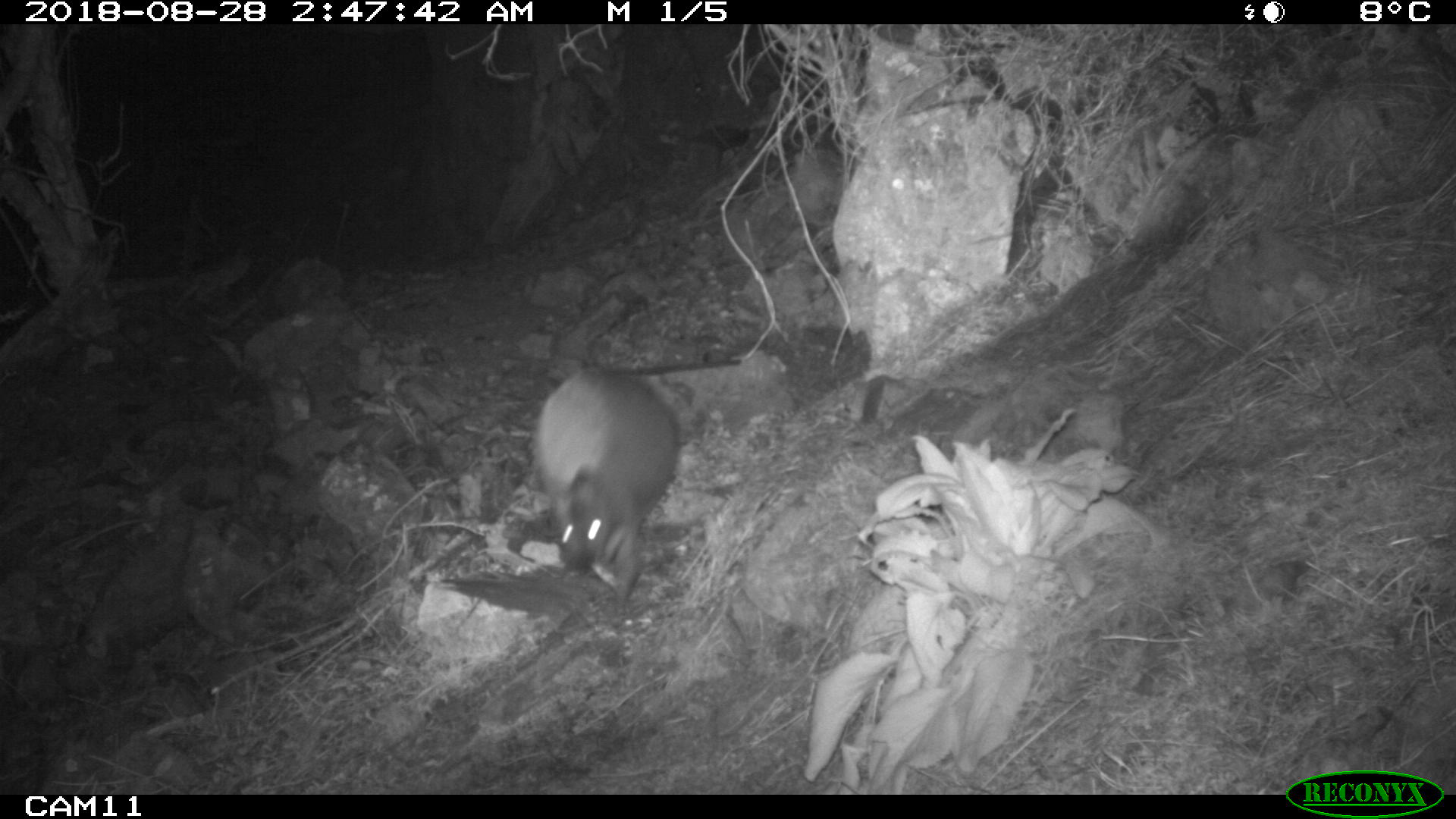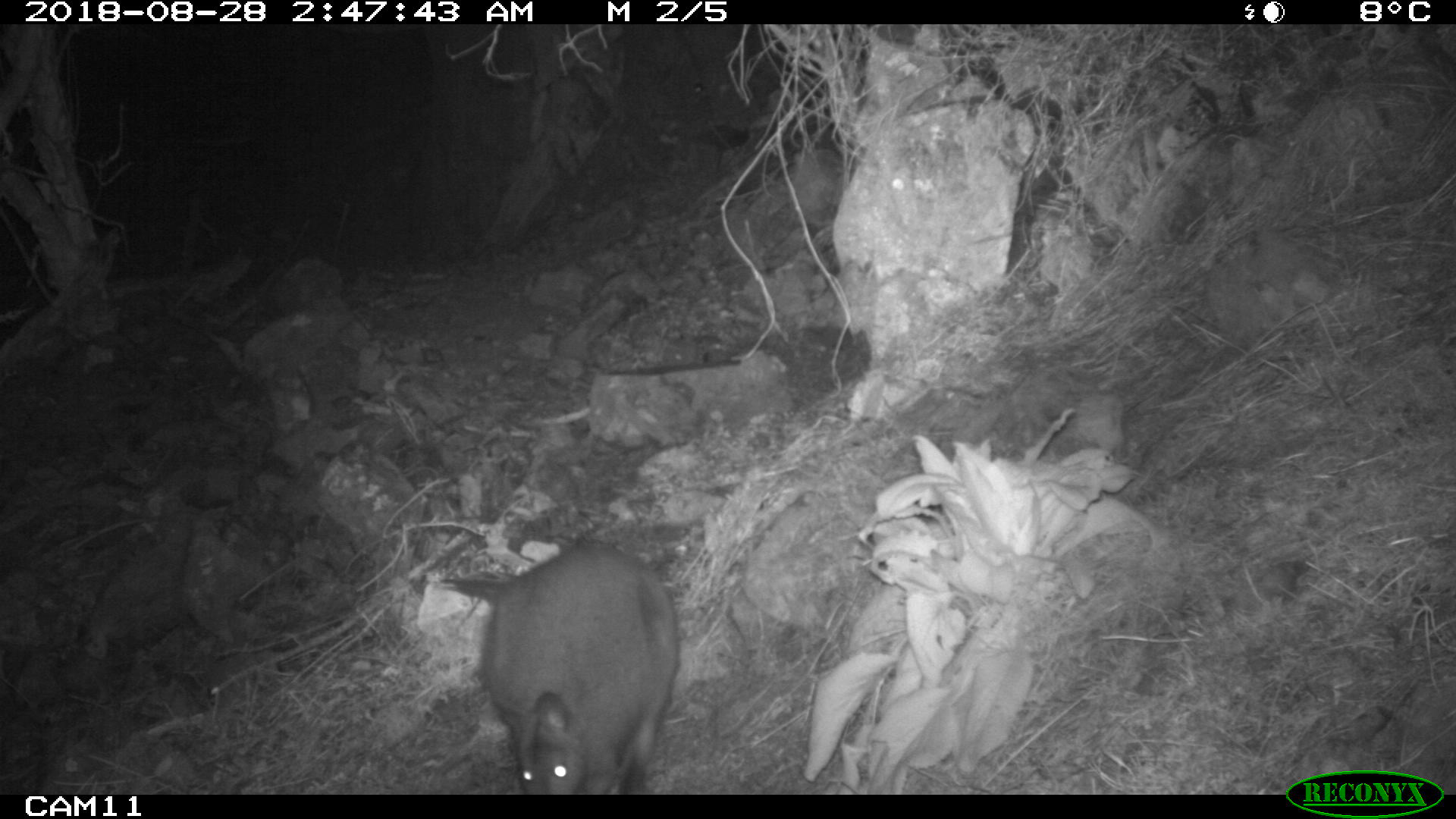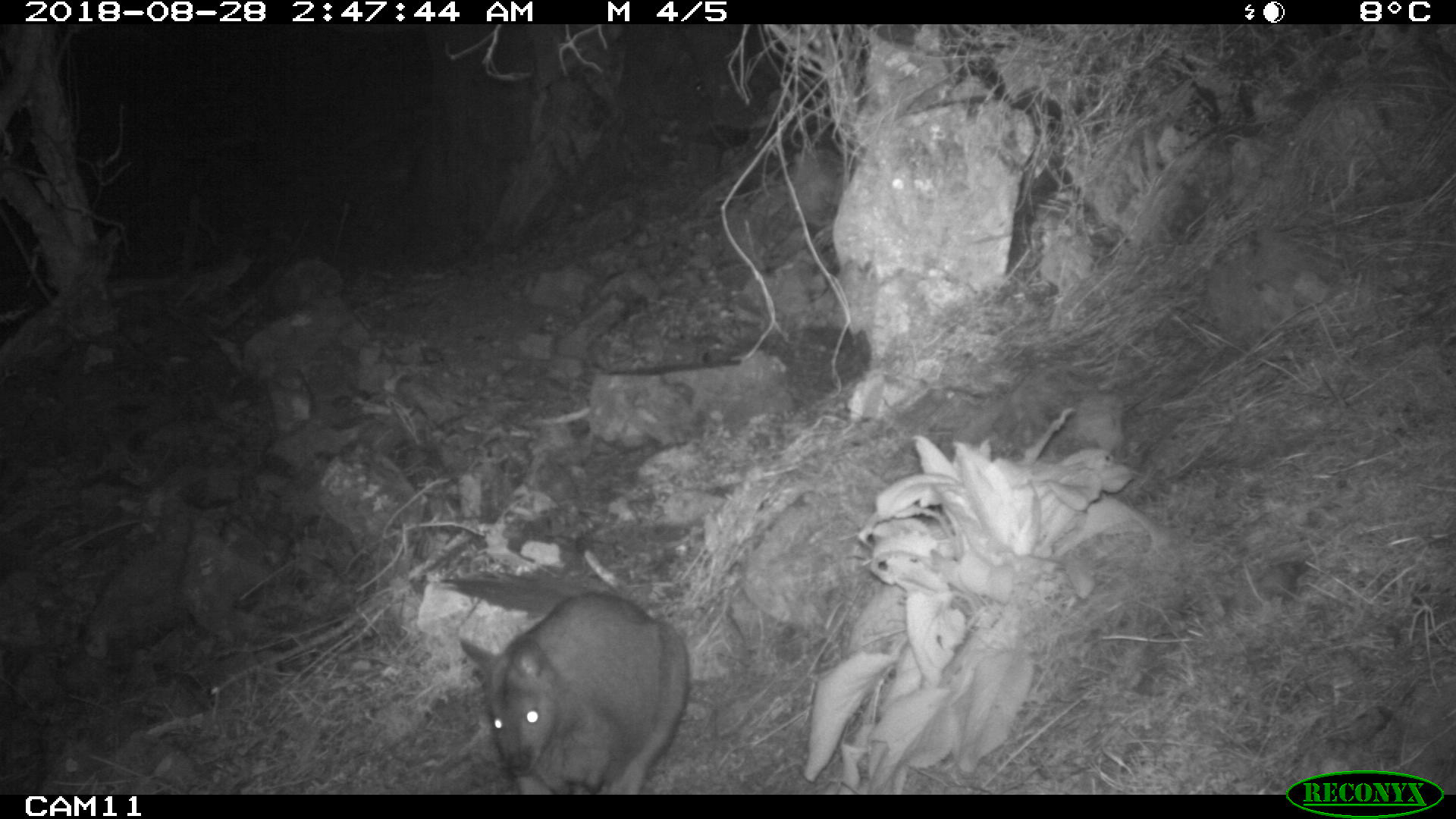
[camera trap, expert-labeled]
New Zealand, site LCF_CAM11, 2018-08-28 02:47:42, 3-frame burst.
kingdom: Animalia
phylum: Chordata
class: Mammalia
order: Diprotodontia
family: Macropodidae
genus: Notamacropus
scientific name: Notamacropus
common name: wallaby